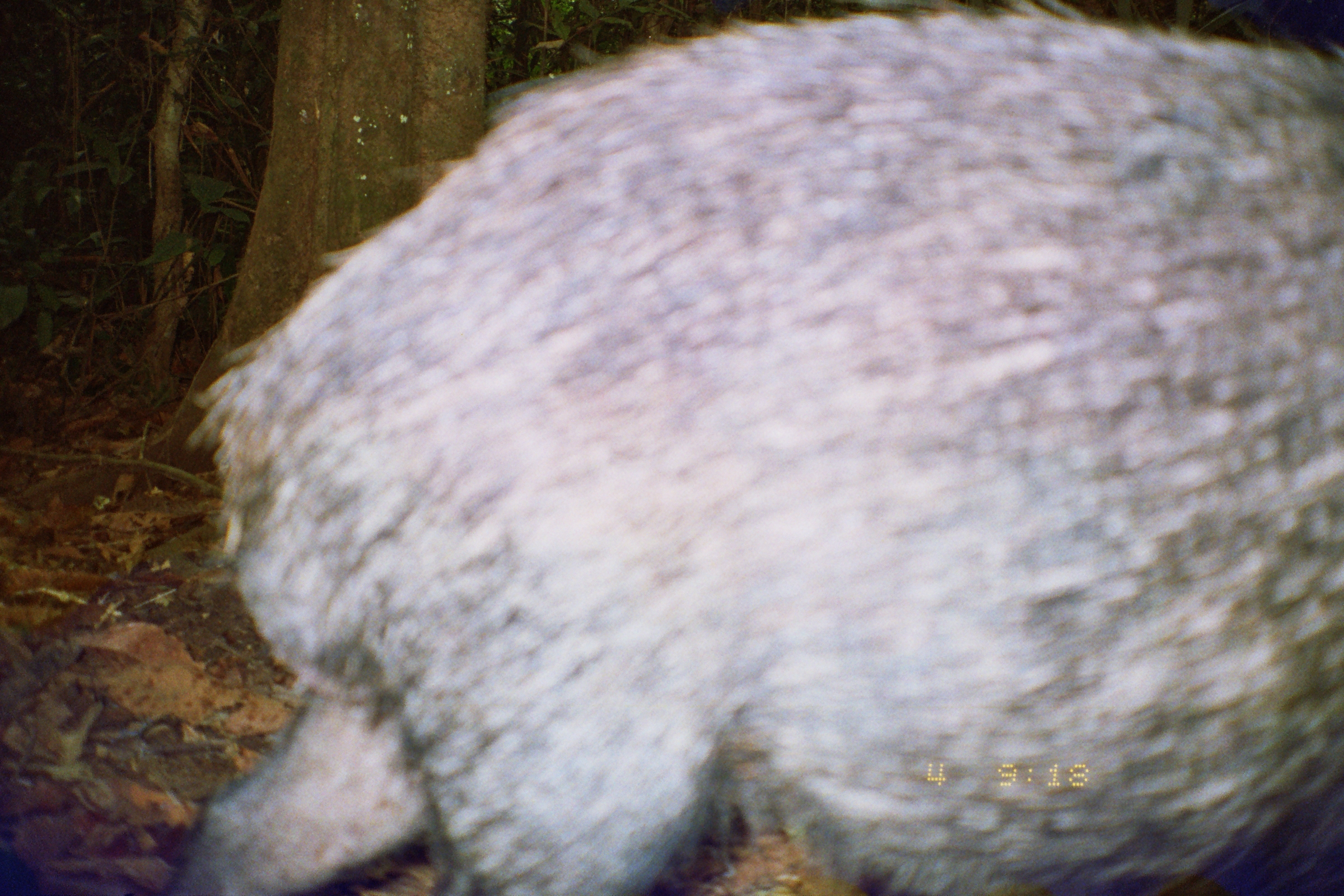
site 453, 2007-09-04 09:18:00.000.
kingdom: Animalia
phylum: Chordata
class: Mammalia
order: Artiodactyla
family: Tayassuidae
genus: Tayassu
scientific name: Tayassu pecari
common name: white-lipped peccary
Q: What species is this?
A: Tayassu pecari (white-lipped peccary).